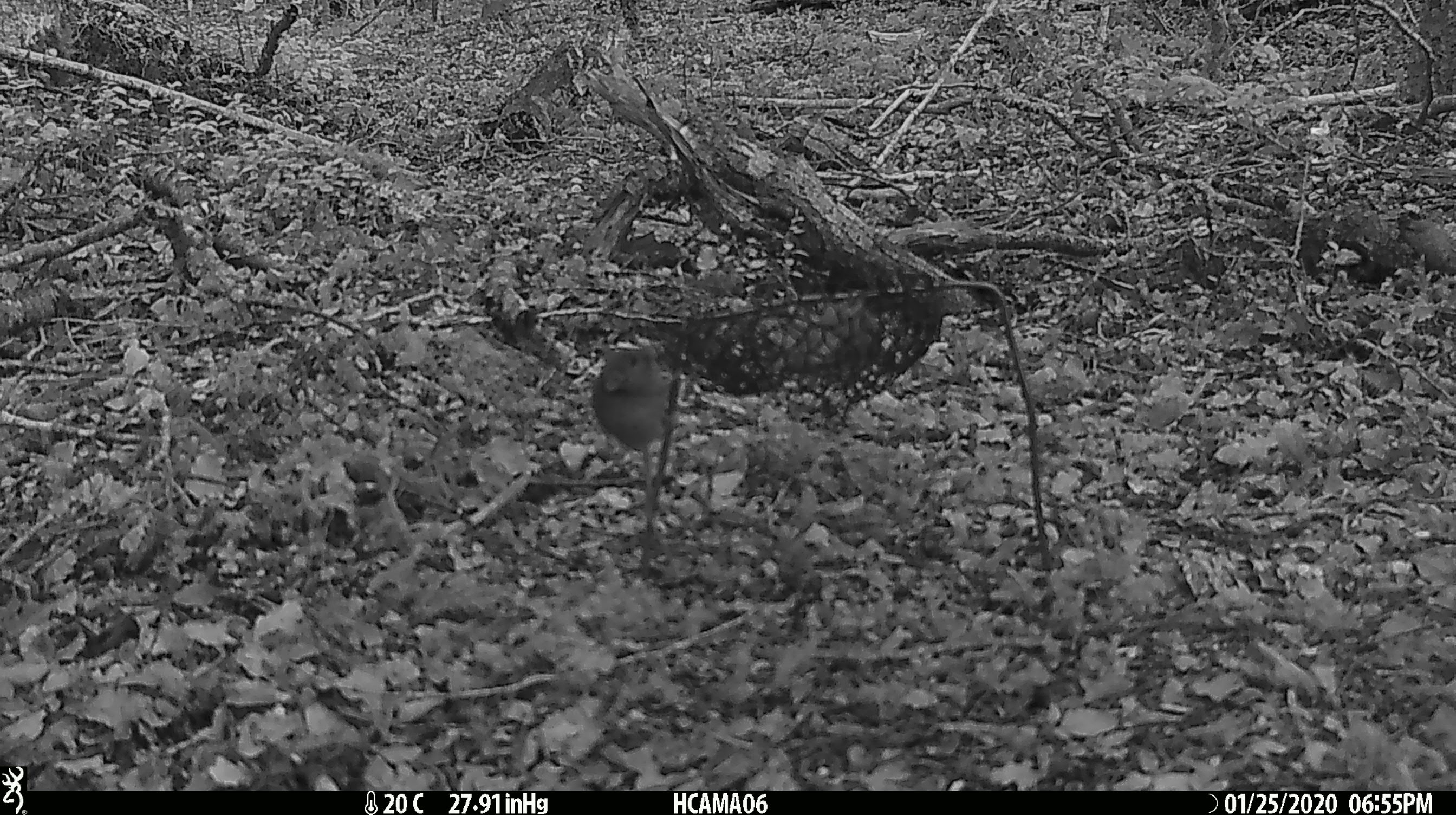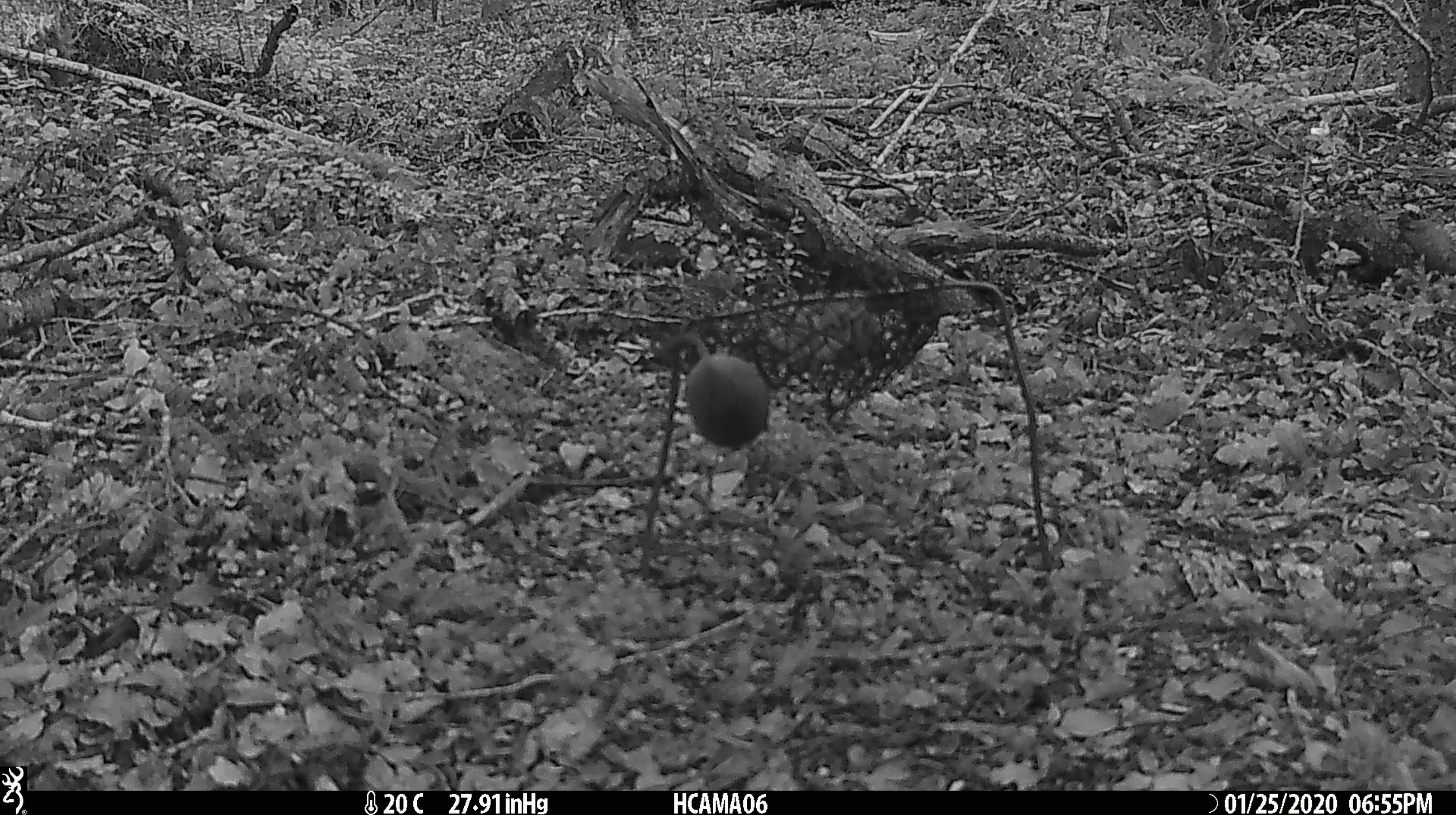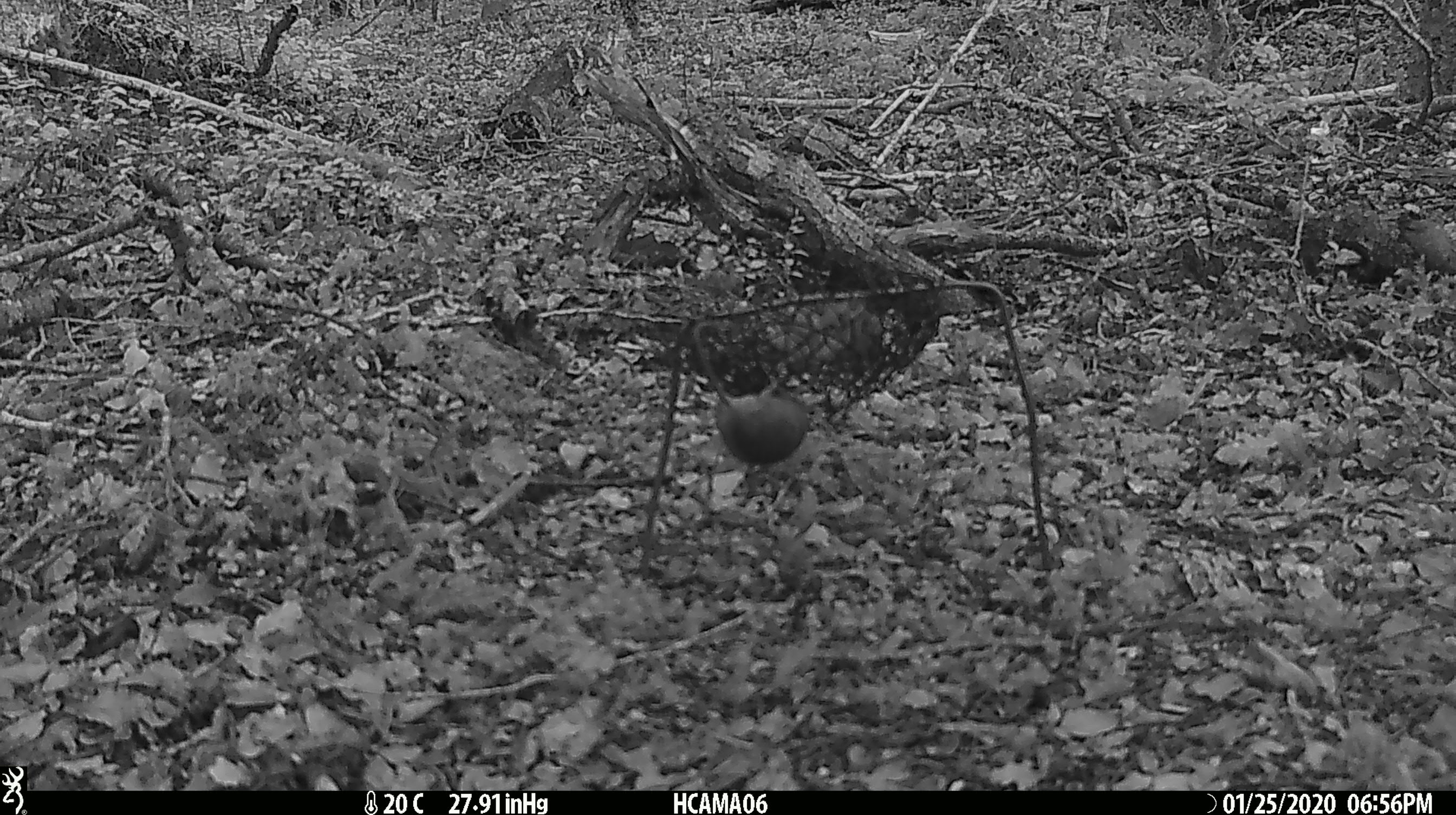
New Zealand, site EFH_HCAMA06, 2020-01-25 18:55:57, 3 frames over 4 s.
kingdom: Animalia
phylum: Chordata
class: Mammalia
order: Rodentia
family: Muridae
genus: Mus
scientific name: Mus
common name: mouse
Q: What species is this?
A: Mouse (Mus).